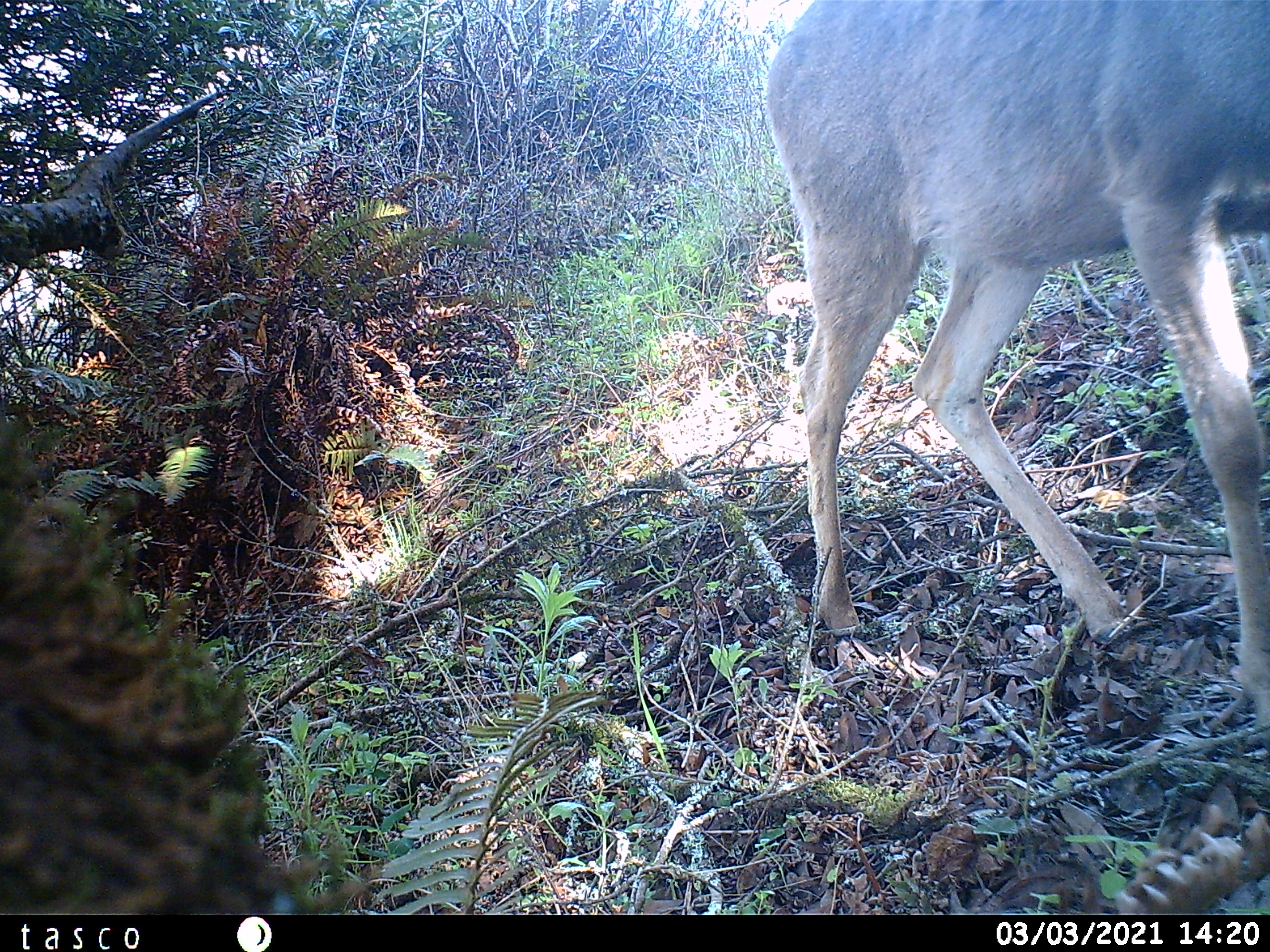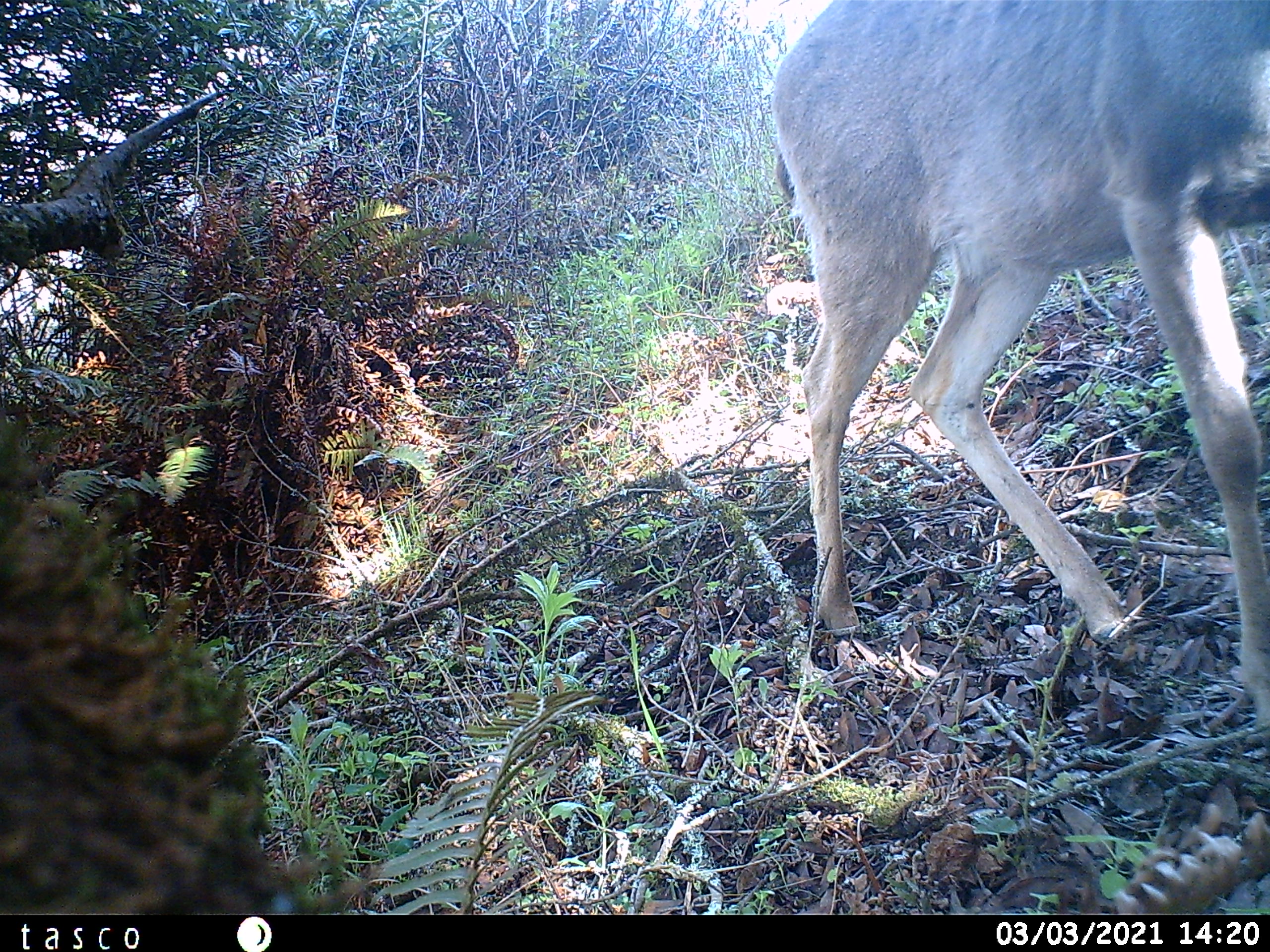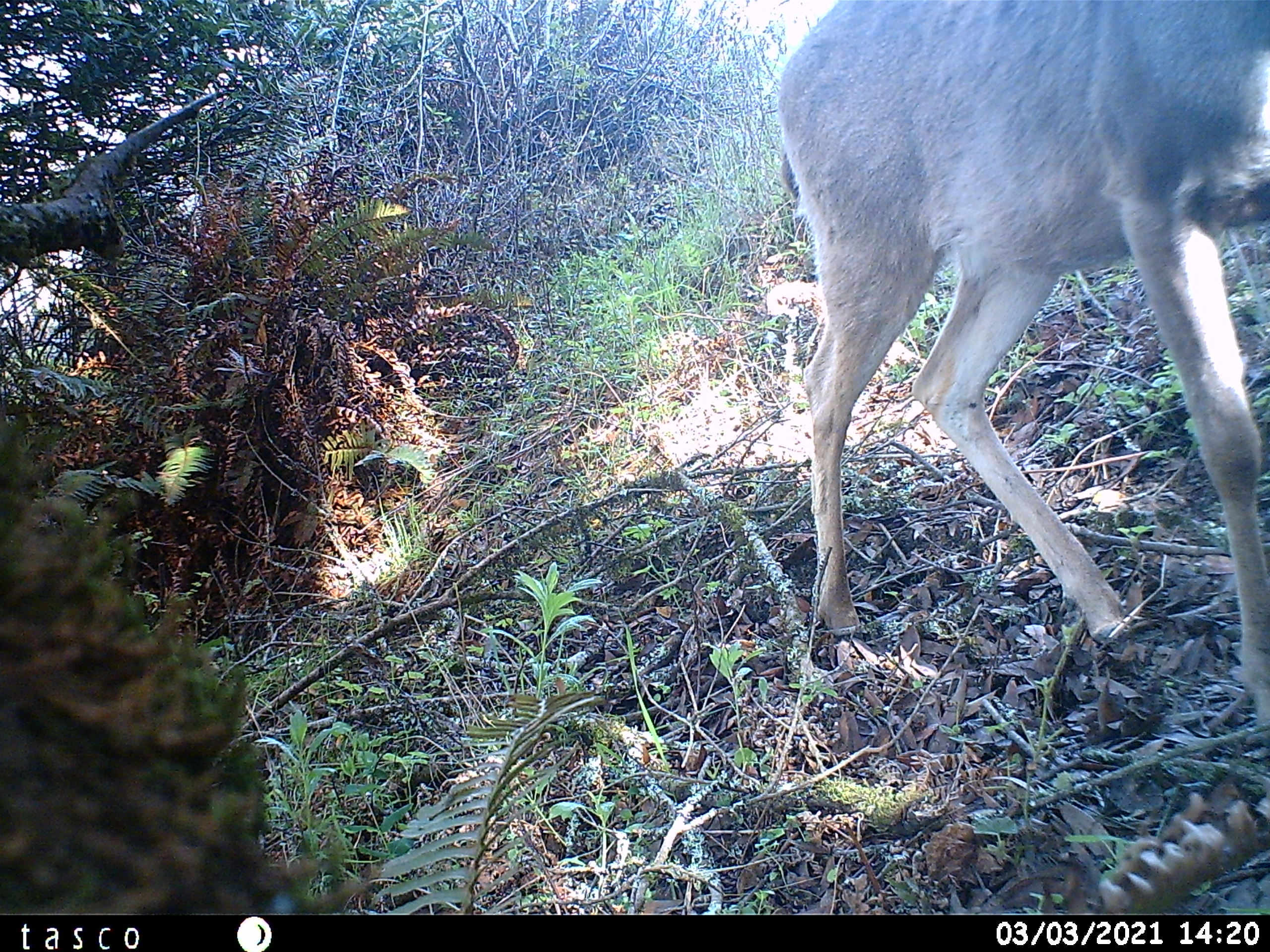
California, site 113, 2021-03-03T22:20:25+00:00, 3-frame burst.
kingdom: Animalia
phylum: Chordata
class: Mammalia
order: Artiodactyla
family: Cervidae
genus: Odocoileus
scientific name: Odocoileus hemionus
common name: mule deer